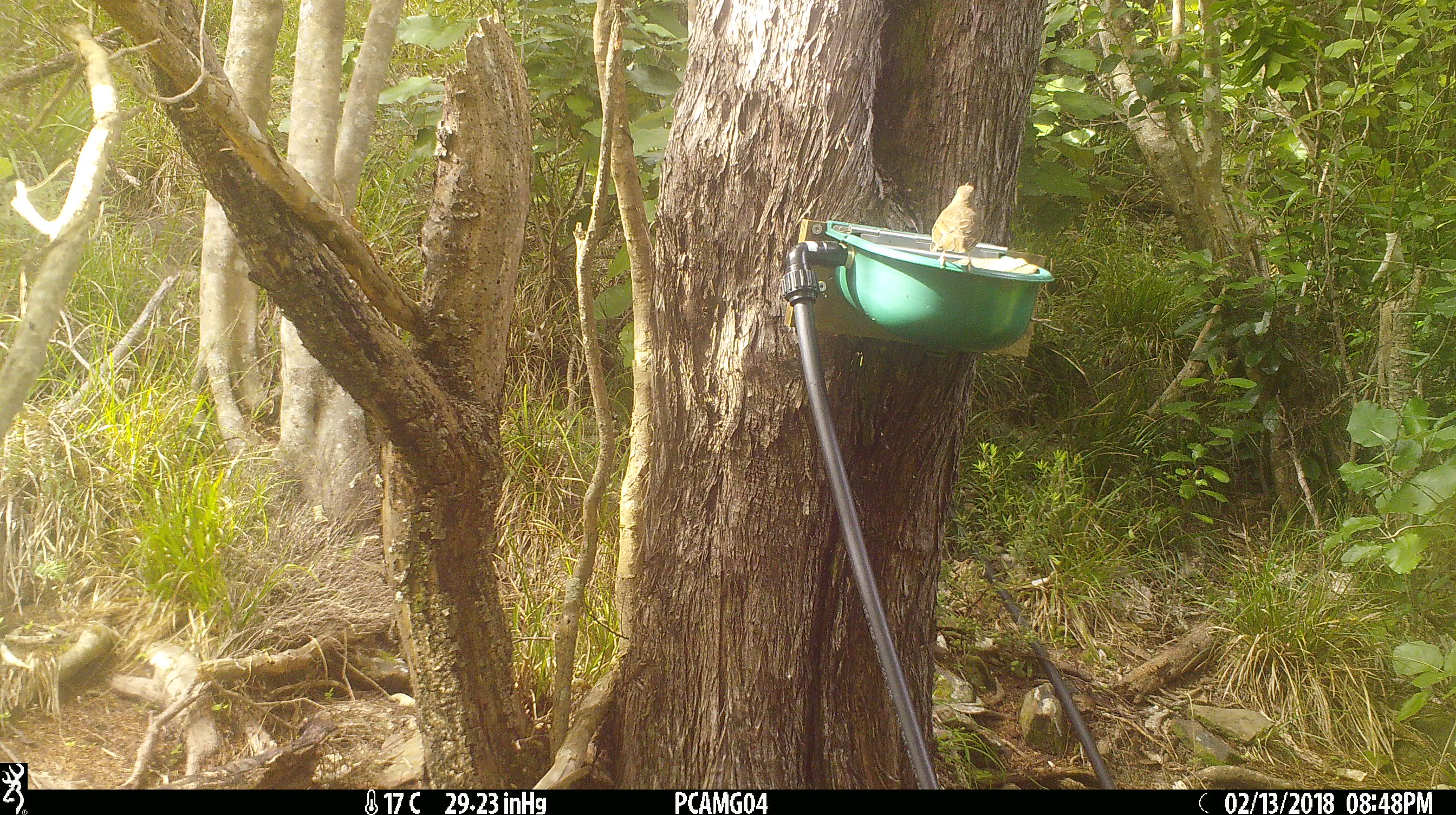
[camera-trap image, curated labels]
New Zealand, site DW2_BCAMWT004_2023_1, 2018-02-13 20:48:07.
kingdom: Animalia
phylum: Chordata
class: Aves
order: Passeriformes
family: Turdidae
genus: Turdus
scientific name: Turdus philomelos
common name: song thrush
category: thrush